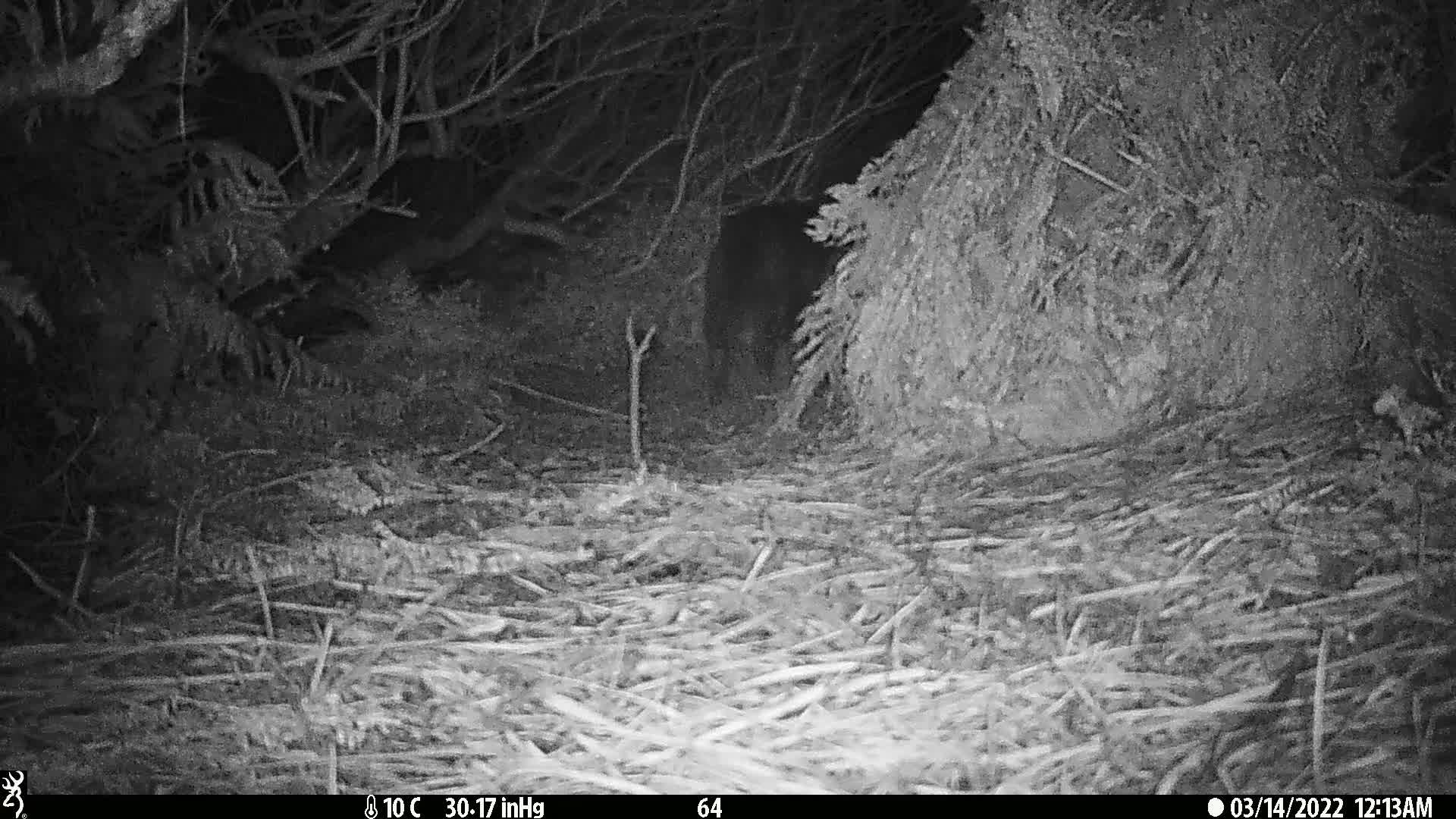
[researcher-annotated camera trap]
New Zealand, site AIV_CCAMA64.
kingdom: Animalia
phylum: Chordata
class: Mammalia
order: Carnivora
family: Felidae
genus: Felis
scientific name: Felis catus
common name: domestic cat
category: cat